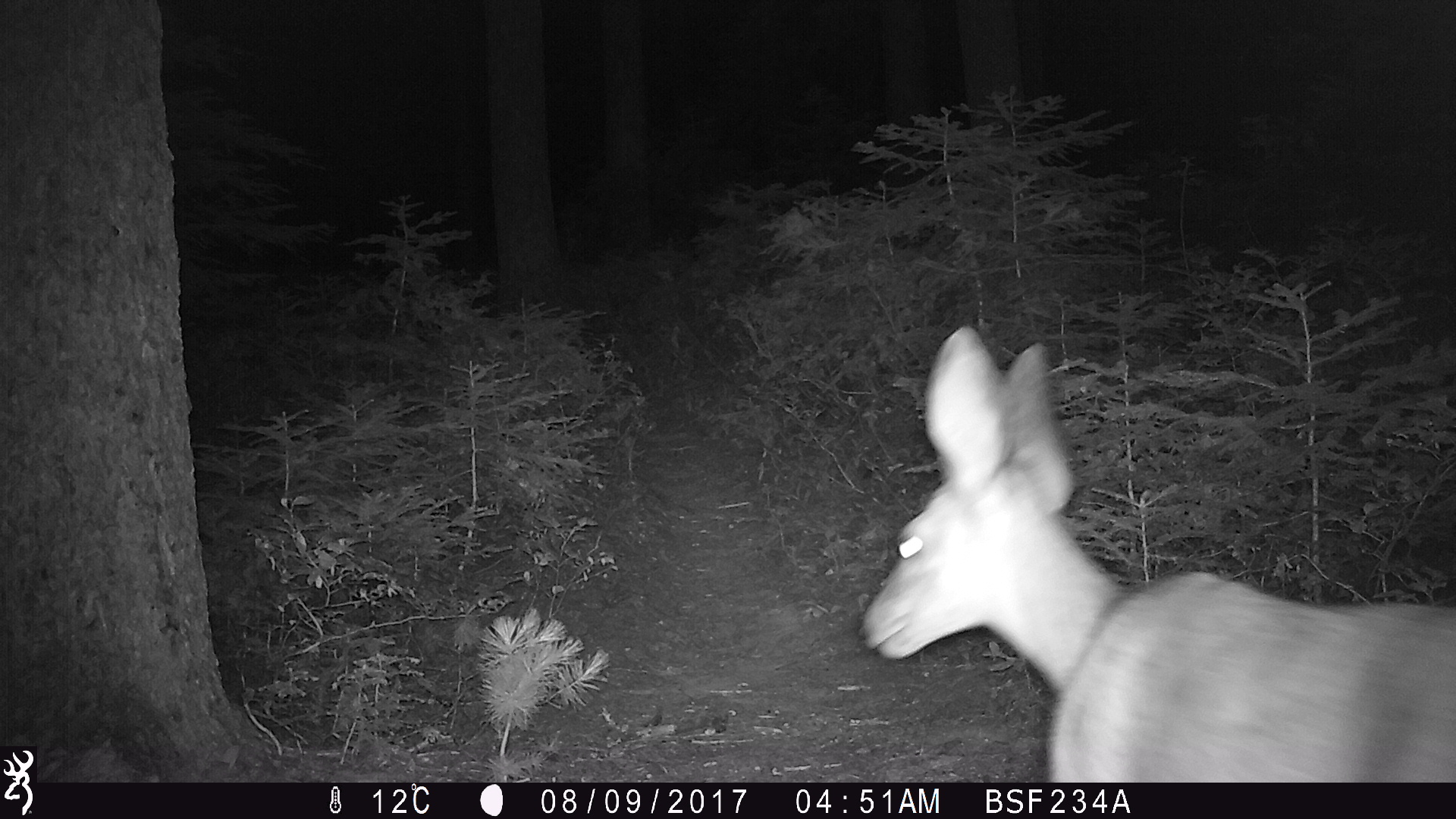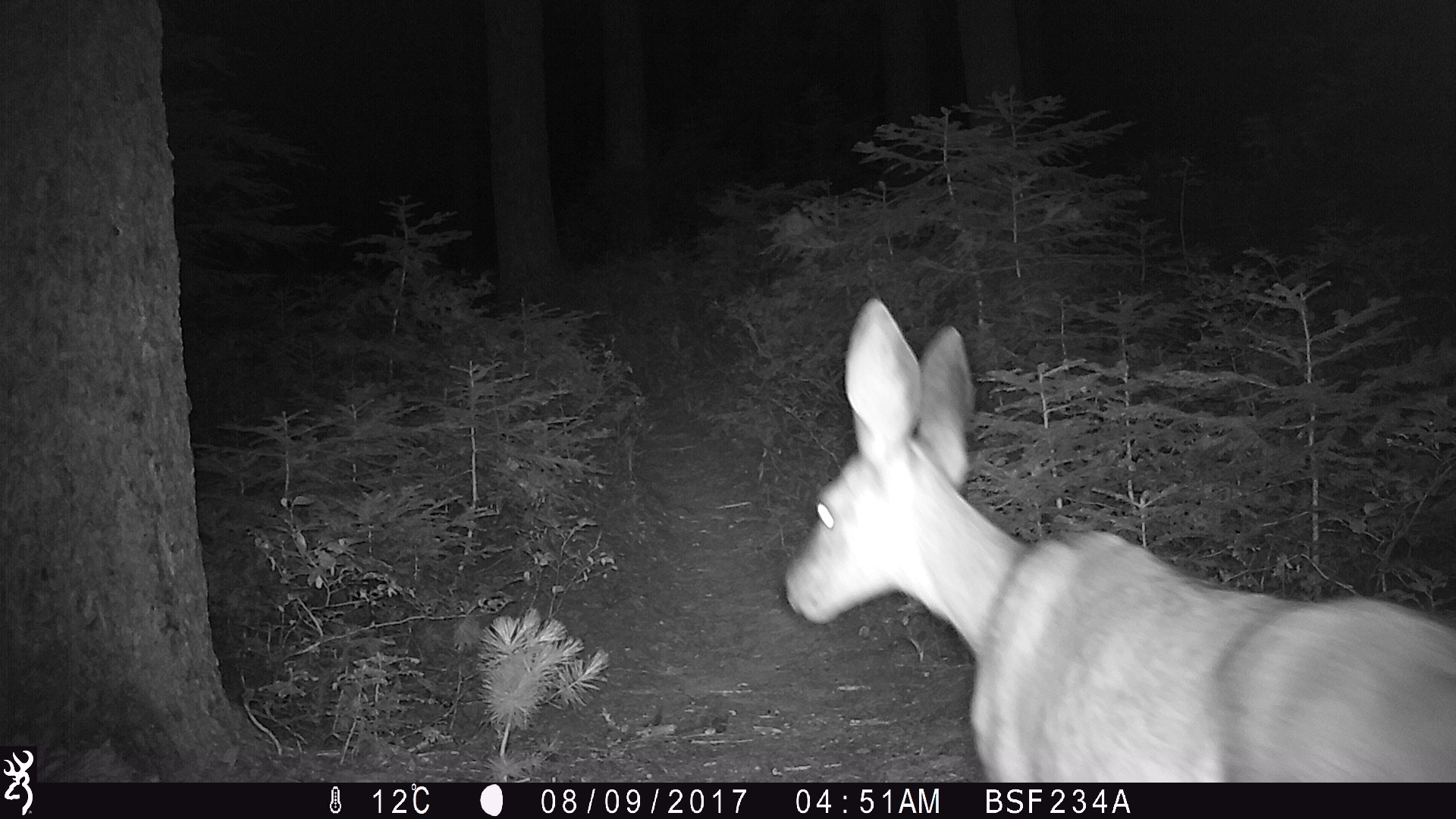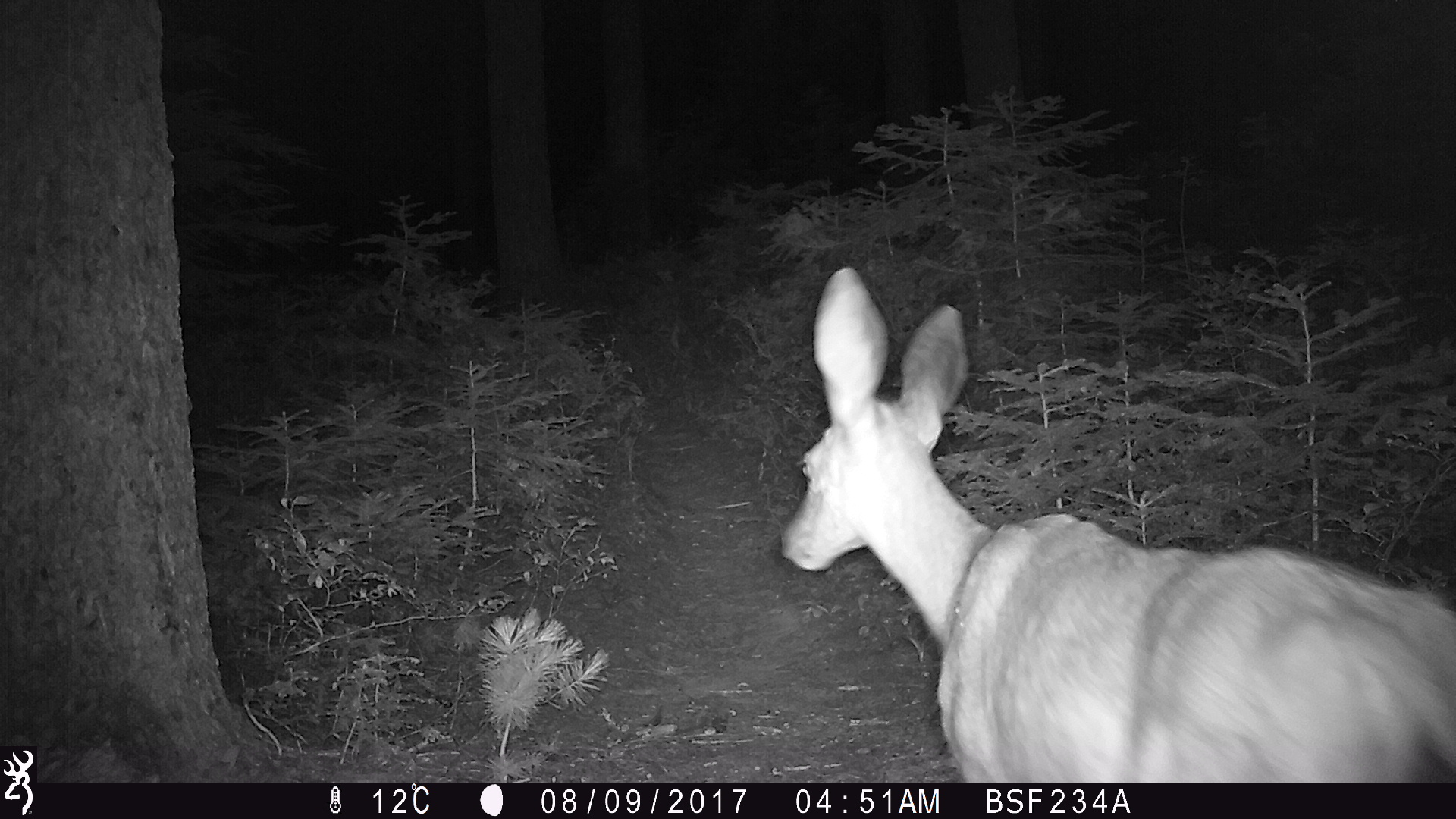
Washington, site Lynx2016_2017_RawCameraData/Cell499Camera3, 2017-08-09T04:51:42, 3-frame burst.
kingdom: Animalia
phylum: Chordata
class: Mammalia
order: Artiodactyla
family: Cervidae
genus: Odocoileus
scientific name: Odocoileus hemionus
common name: mule deer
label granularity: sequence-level